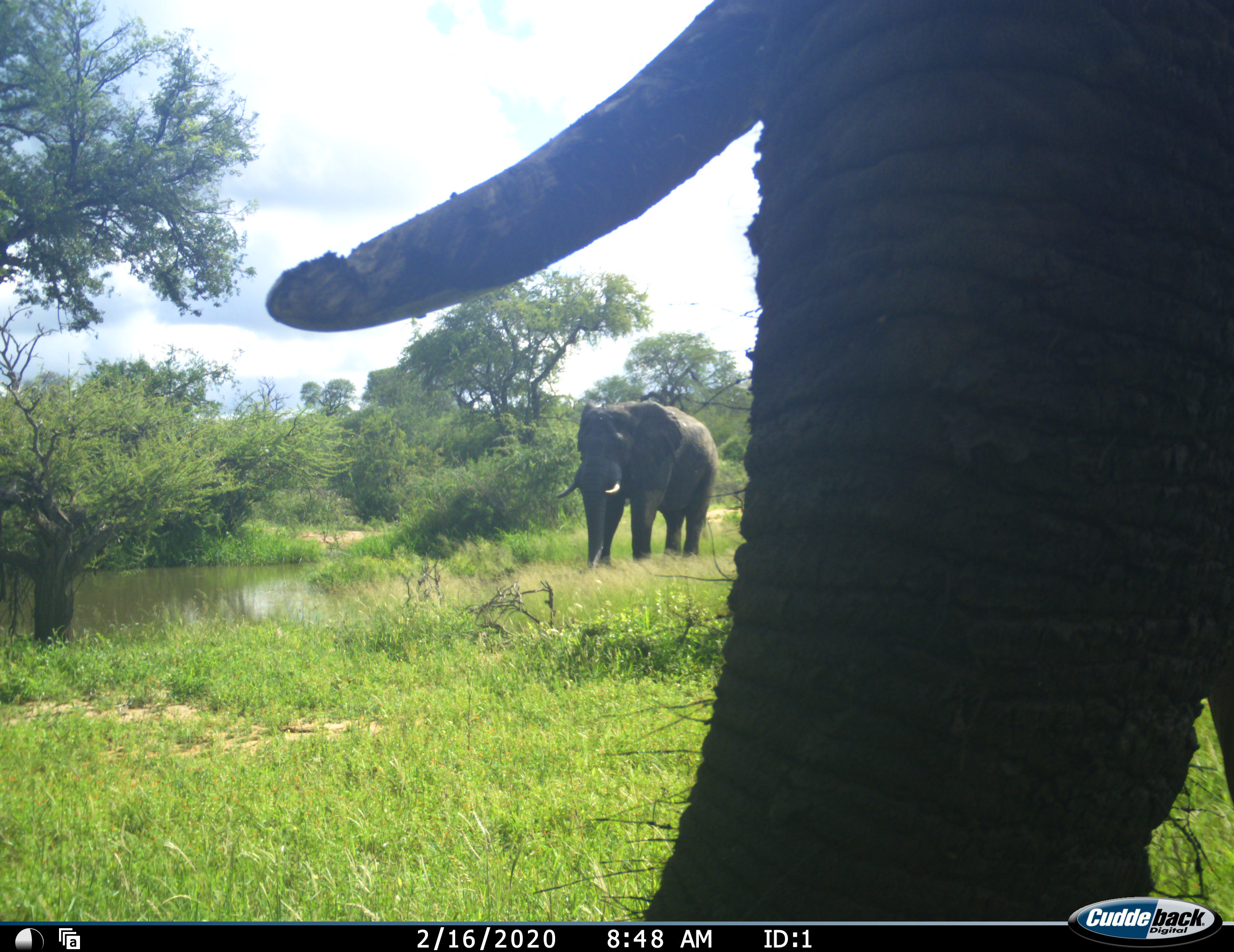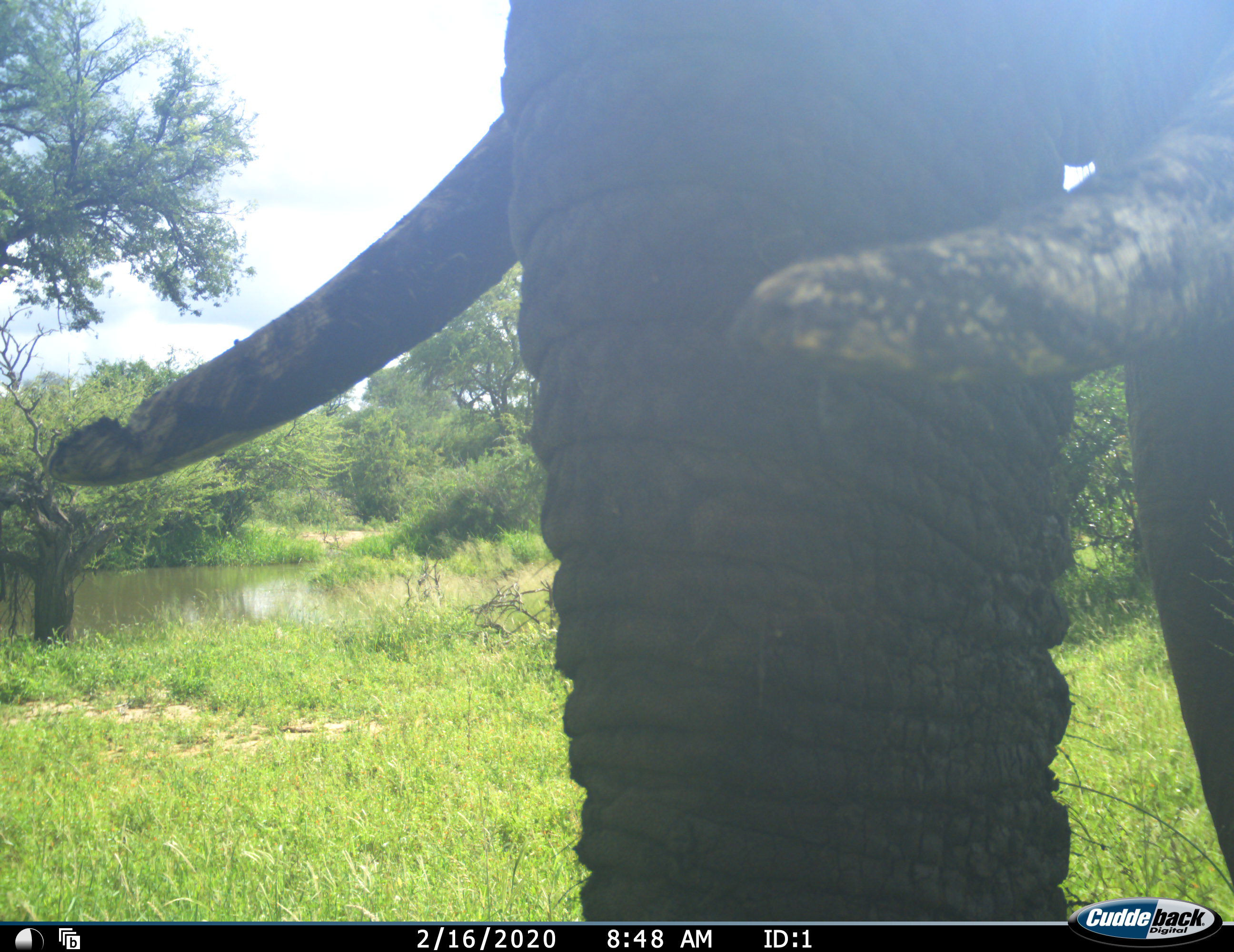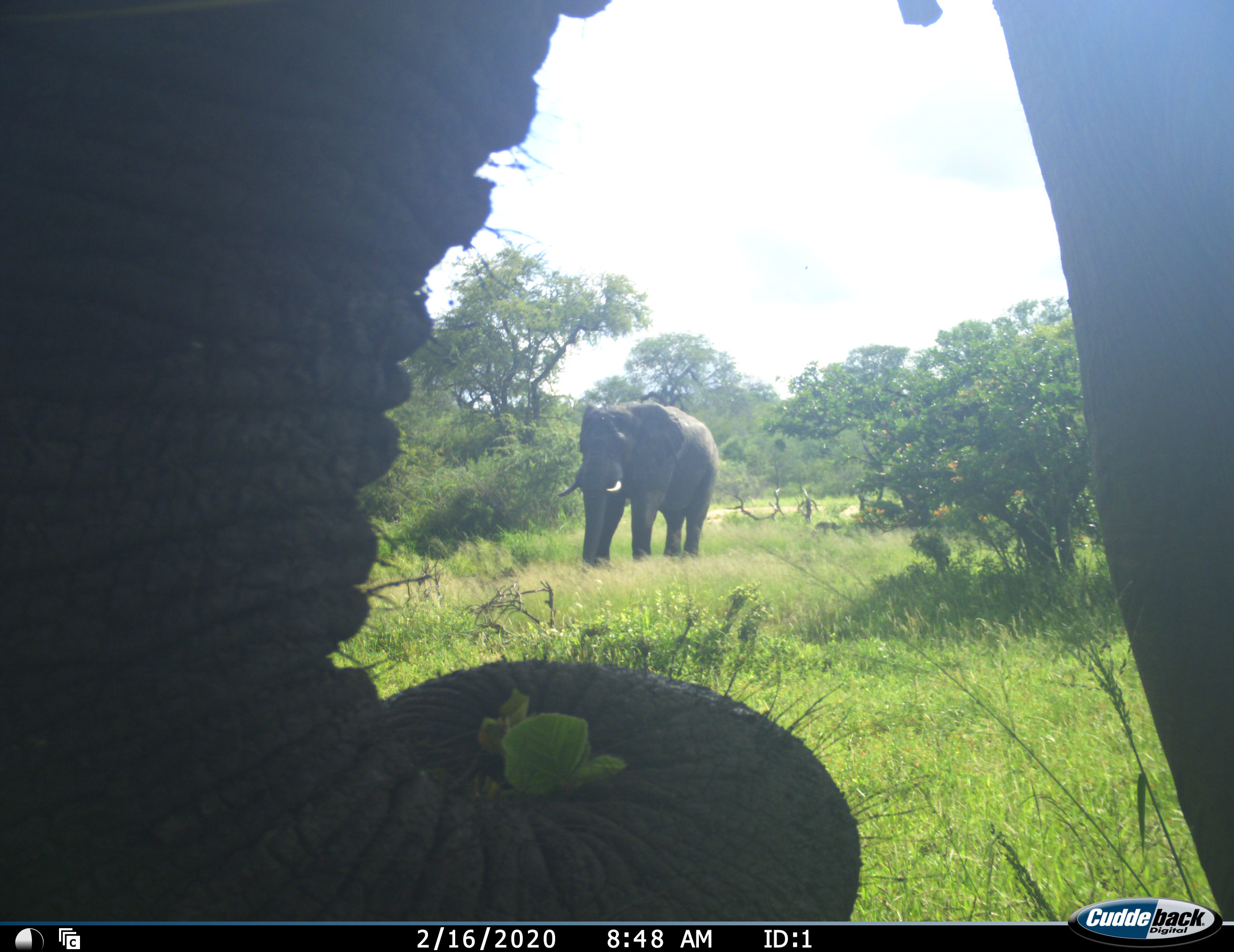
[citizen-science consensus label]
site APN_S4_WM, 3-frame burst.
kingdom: Animalia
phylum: Chordata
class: Mammalia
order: Proboscidea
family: Elephantidae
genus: Loxodonta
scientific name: Loxodonta africana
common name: african bush elephant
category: elephant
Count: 2.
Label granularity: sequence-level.